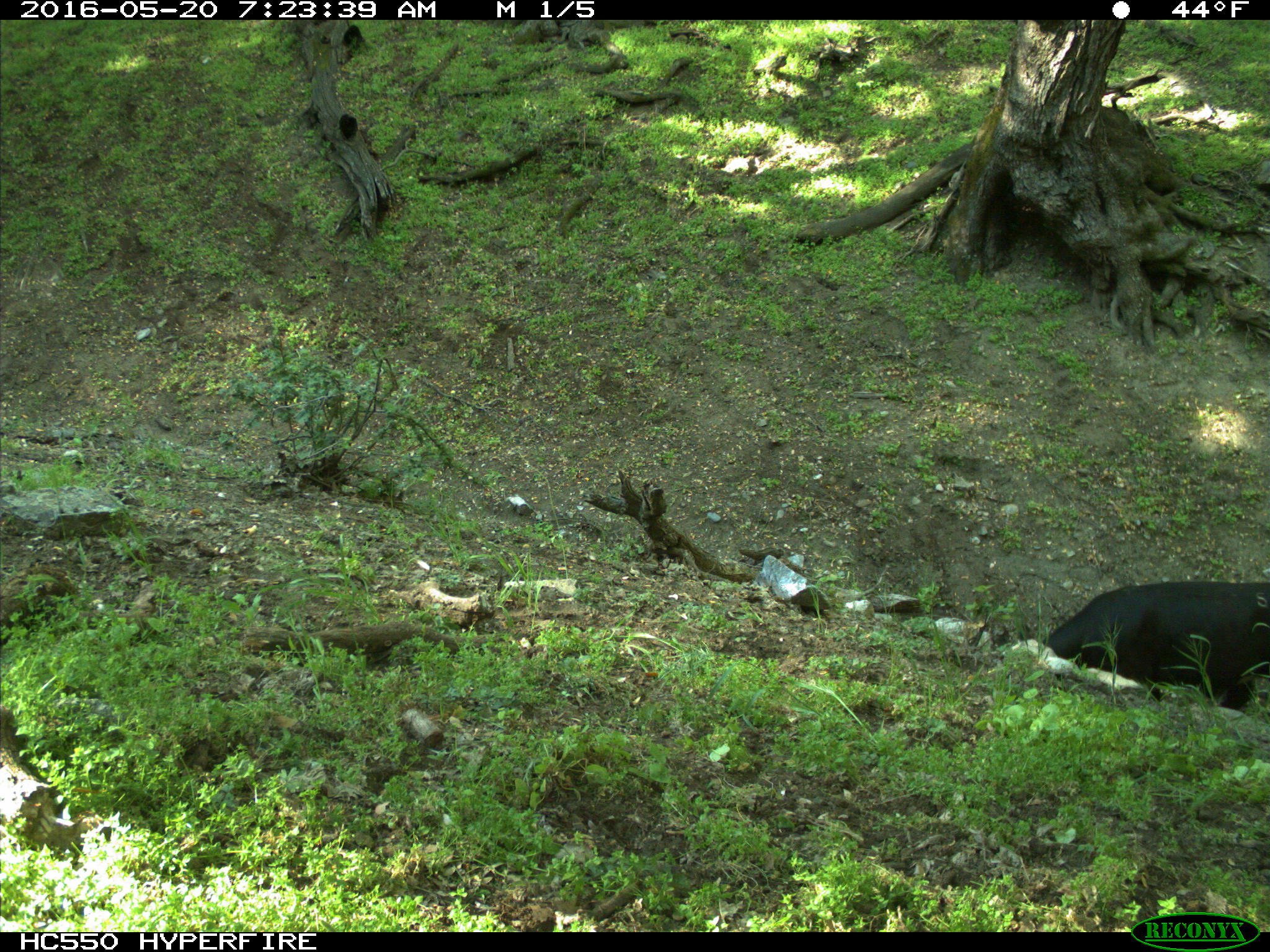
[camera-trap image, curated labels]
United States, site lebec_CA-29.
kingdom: Animalia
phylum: Chordata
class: Mammalia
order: Artiodactyla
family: Bovidae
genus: Bos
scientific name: Bos taurus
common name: domestic cow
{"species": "Bos taurus (domestic cow)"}